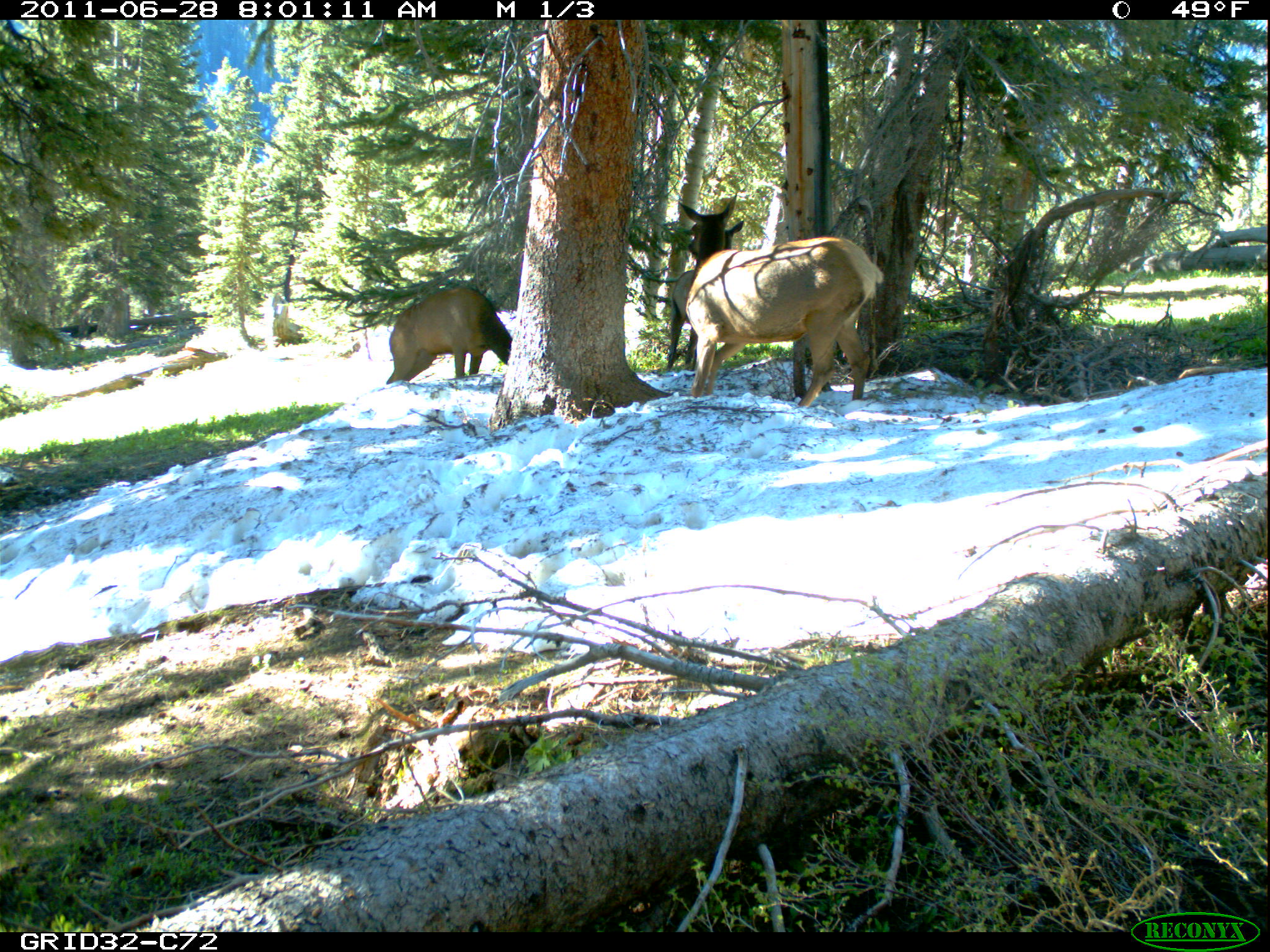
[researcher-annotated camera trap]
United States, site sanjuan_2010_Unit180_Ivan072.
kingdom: Animalia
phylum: Chordata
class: Mammalia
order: Artiodactyla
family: Cervidae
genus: Cervus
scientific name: Cervus elaphus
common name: red deer